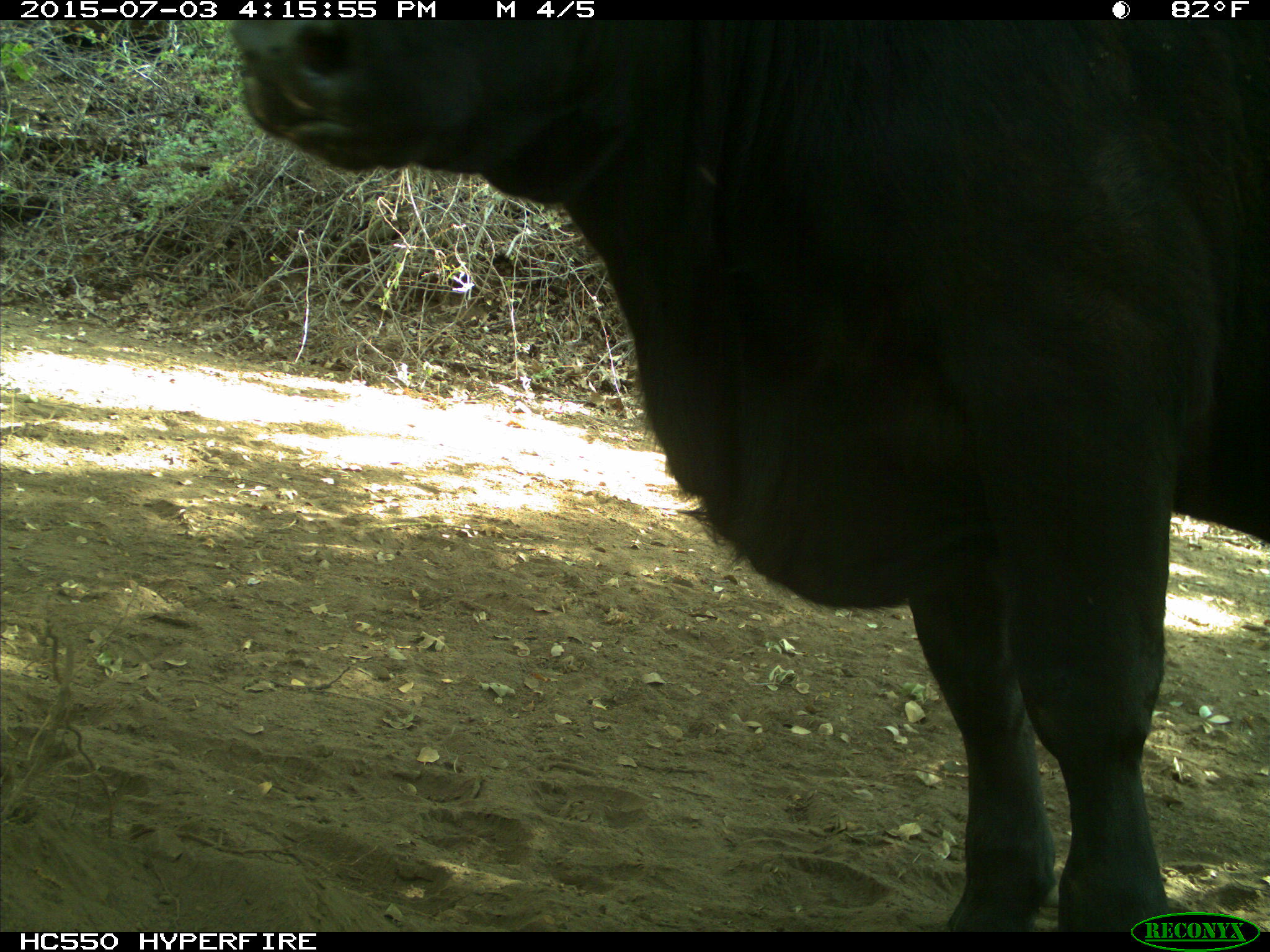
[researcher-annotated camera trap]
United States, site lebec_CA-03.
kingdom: Animalia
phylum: Chordata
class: Mammalia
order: Artiodactyla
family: Bovidae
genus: Bos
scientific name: Bos taurus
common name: domestic cow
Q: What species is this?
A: Bos taurus (domestic cow).